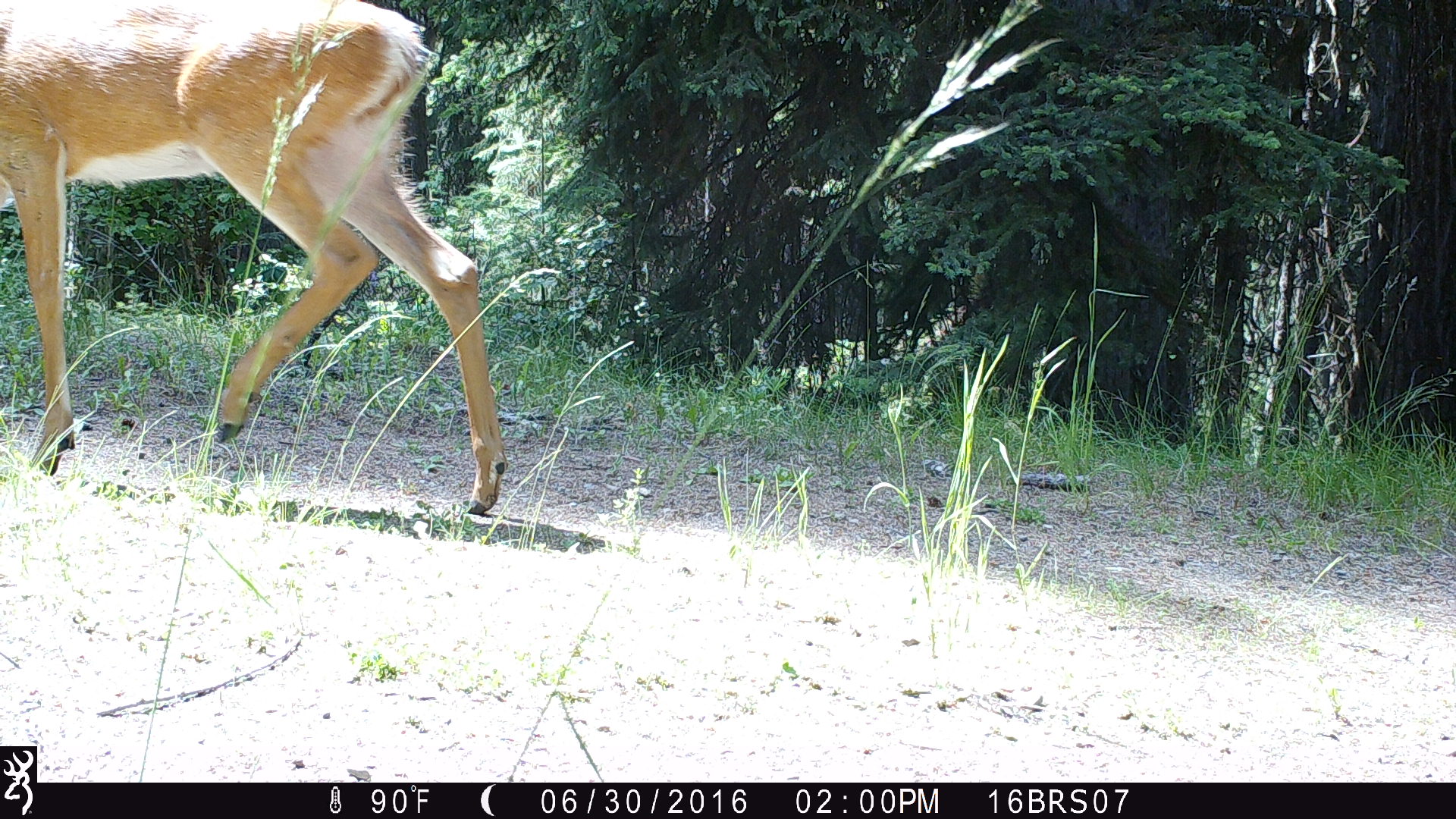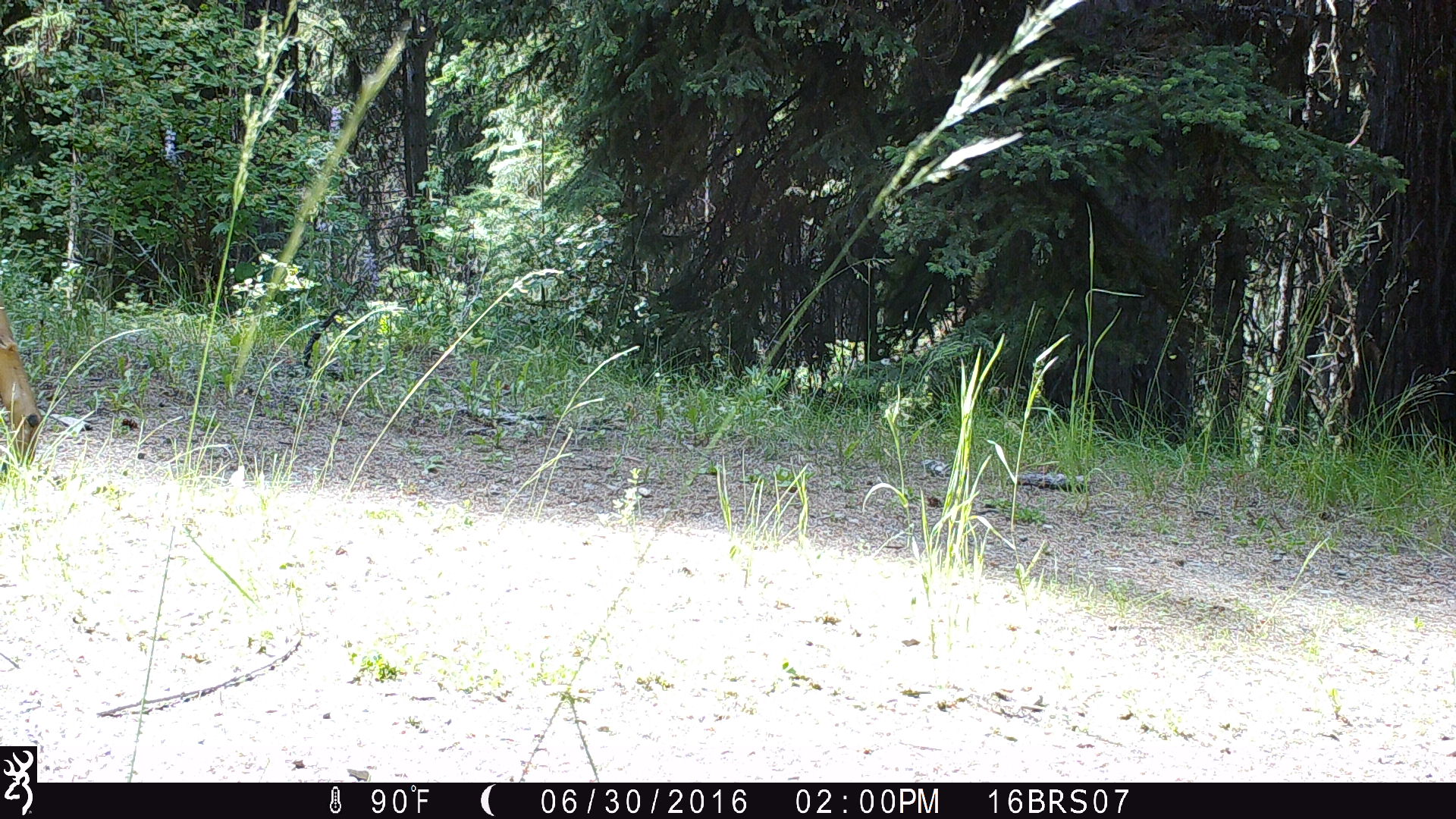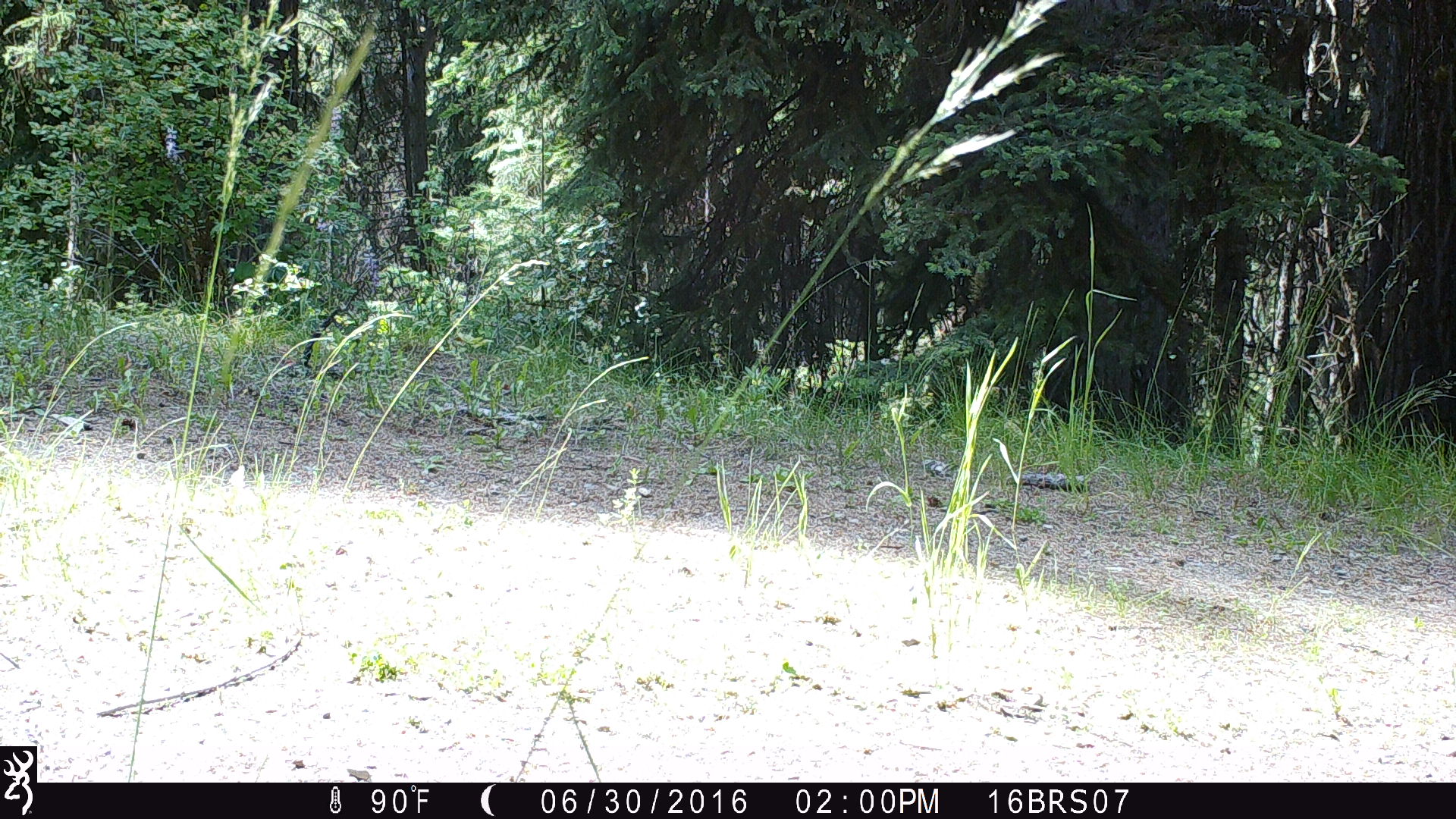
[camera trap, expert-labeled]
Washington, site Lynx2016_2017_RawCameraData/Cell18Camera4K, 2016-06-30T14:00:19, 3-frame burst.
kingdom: Animalia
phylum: Chordata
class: Mammalia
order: Artiodactyla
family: Cervidae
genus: Odocoileus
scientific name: Odocoileus virginianus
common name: white-tailed deer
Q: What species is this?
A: Odocoileus virginianus (white-tailed deer).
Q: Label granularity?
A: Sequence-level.